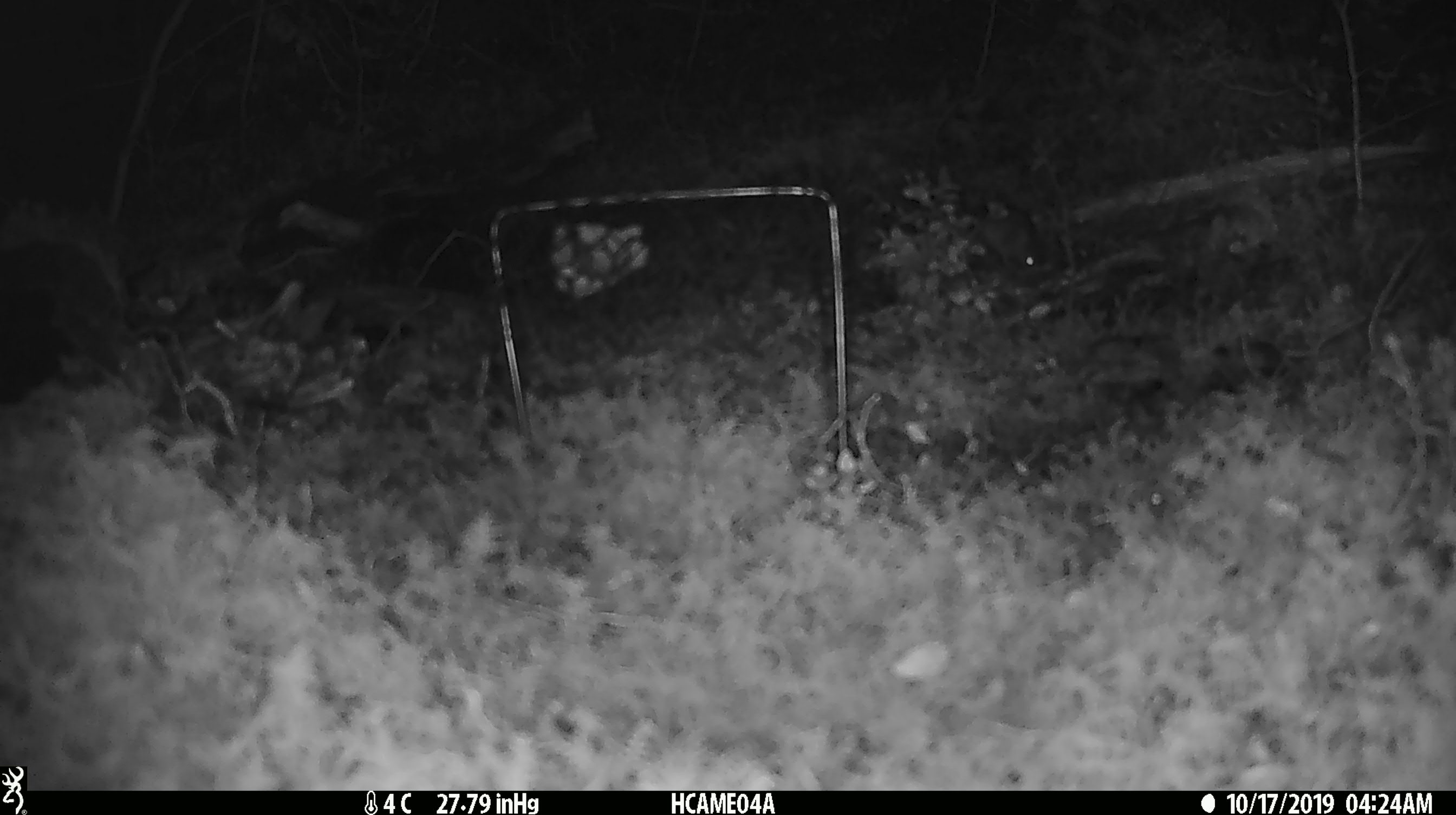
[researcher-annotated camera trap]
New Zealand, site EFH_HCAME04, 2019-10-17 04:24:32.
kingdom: Animalia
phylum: Chordata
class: Mammalia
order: Rodentia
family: Muridae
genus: Mus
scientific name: Mus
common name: mouse